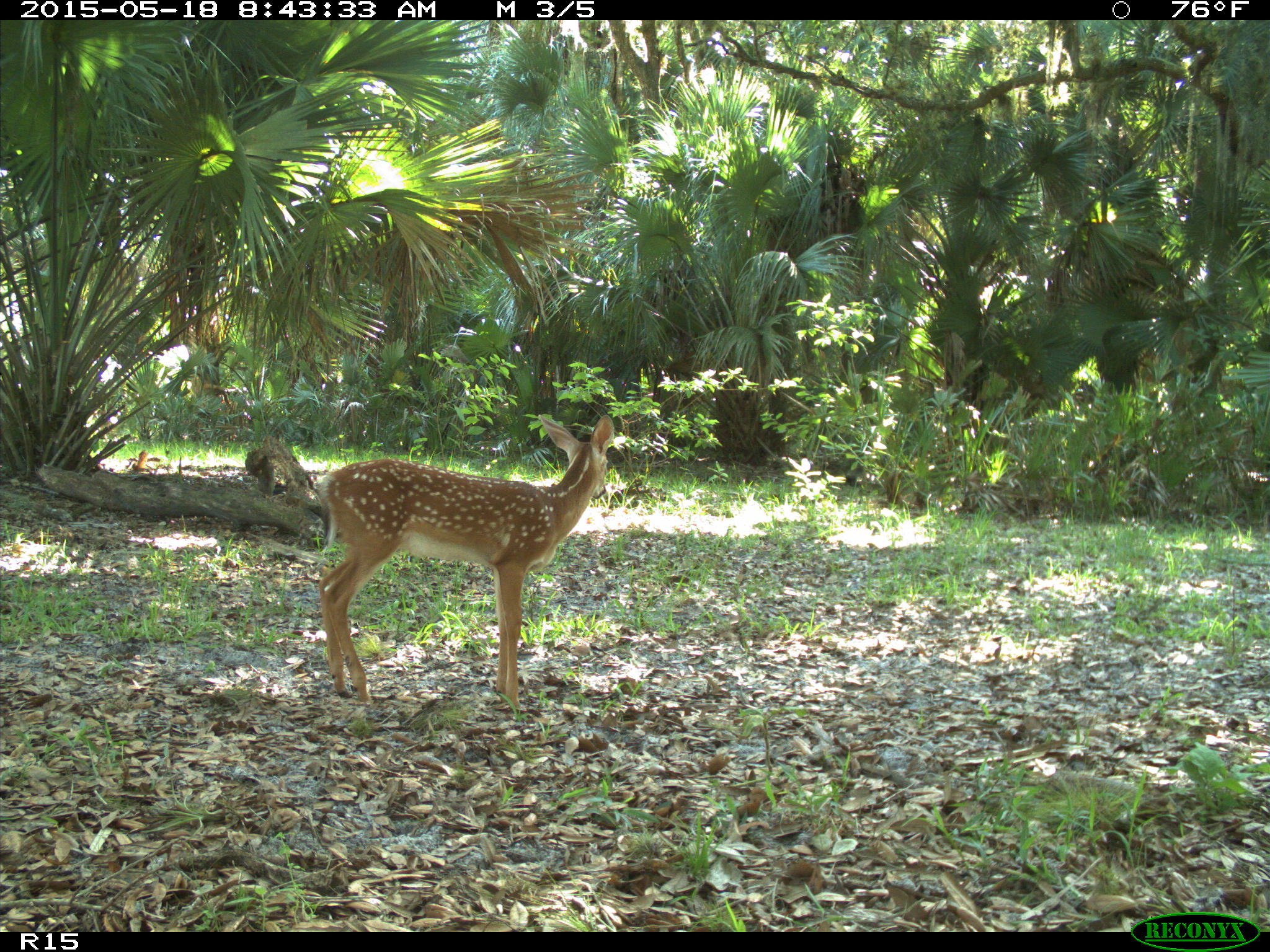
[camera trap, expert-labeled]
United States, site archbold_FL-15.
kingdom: Animalia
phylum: Chordata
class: Mammalia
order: Artiodactyla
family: Cervidae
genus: Odocoileus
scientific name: Odocoileus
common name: deer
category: unidentified deer